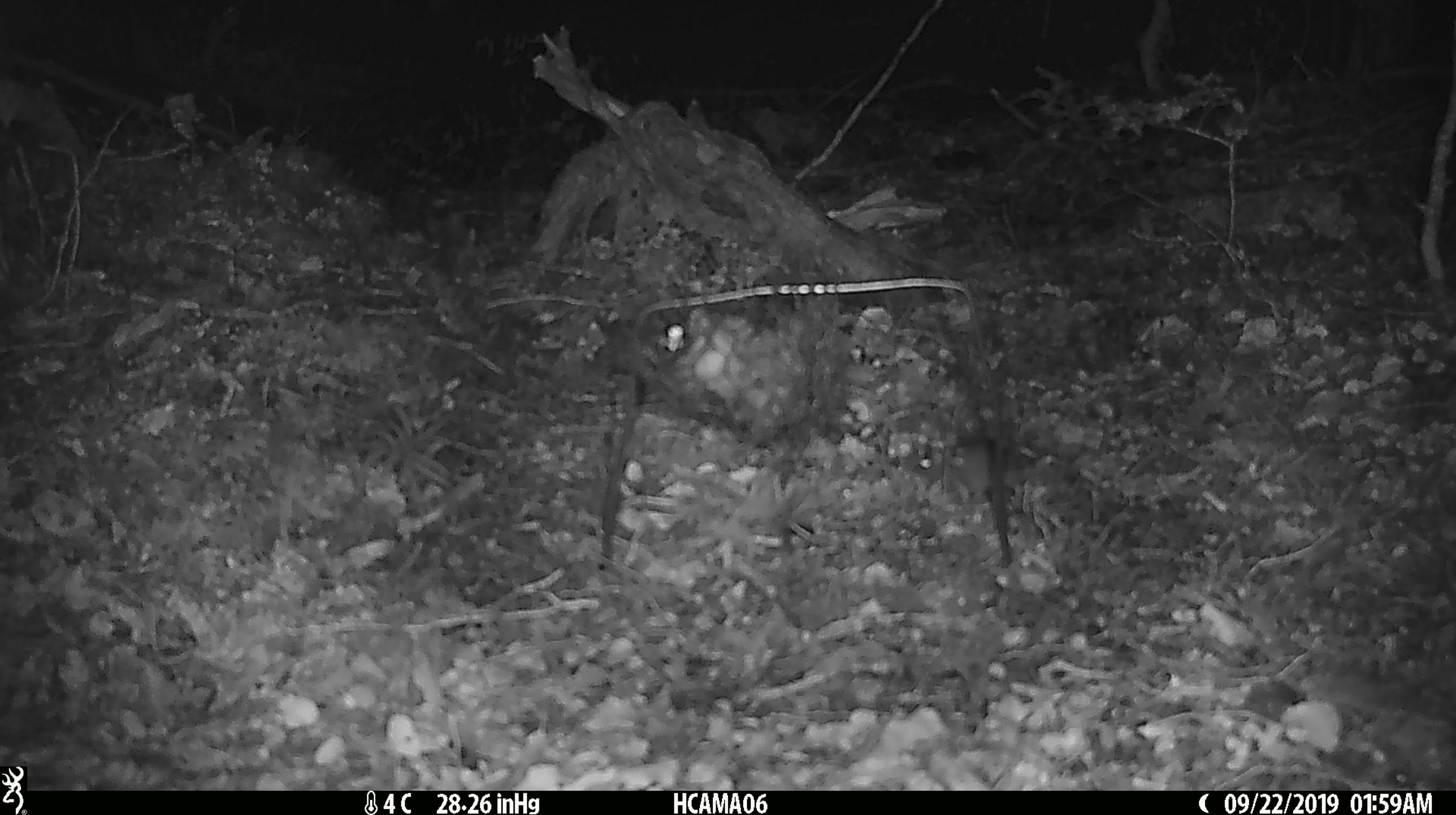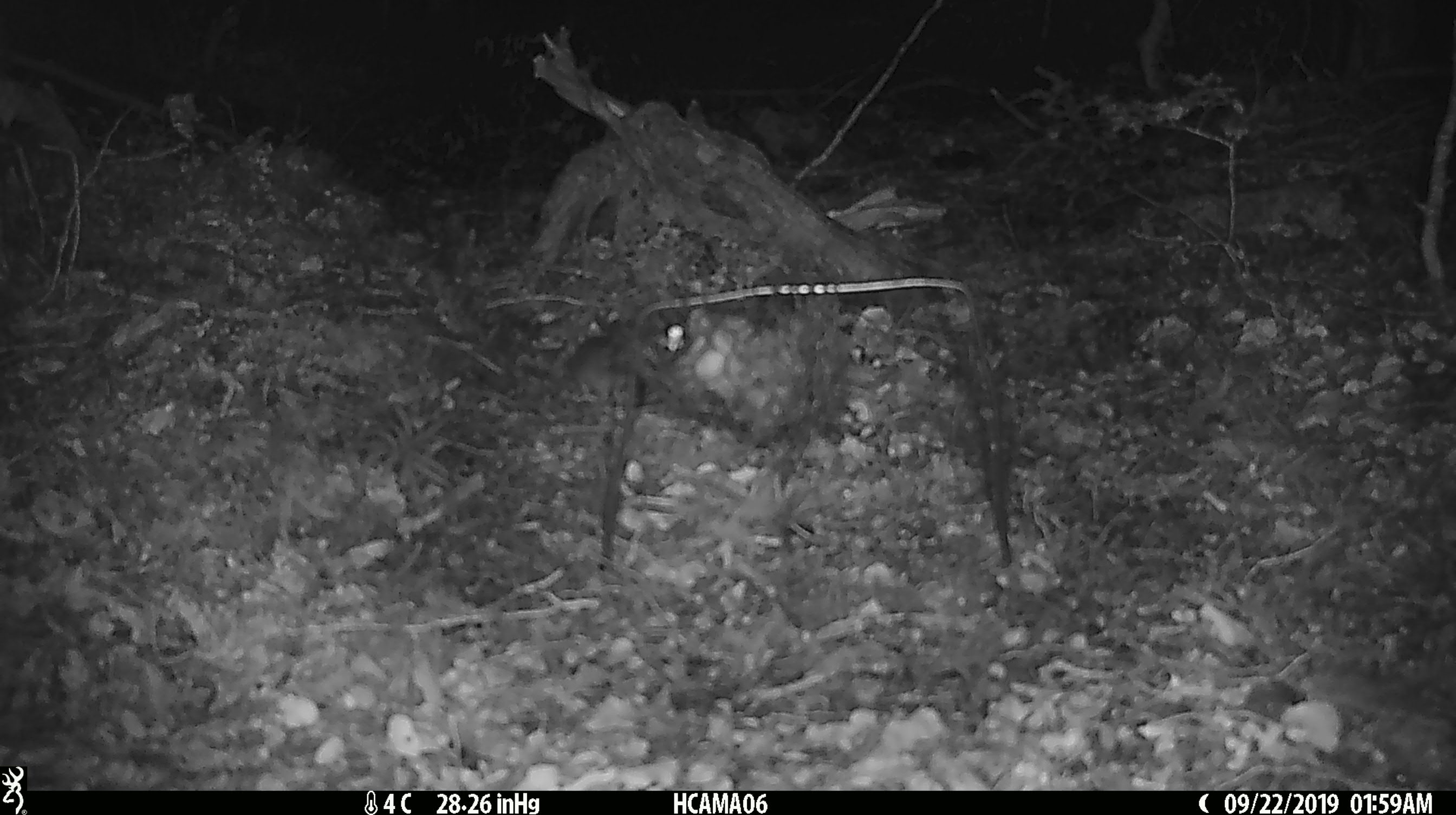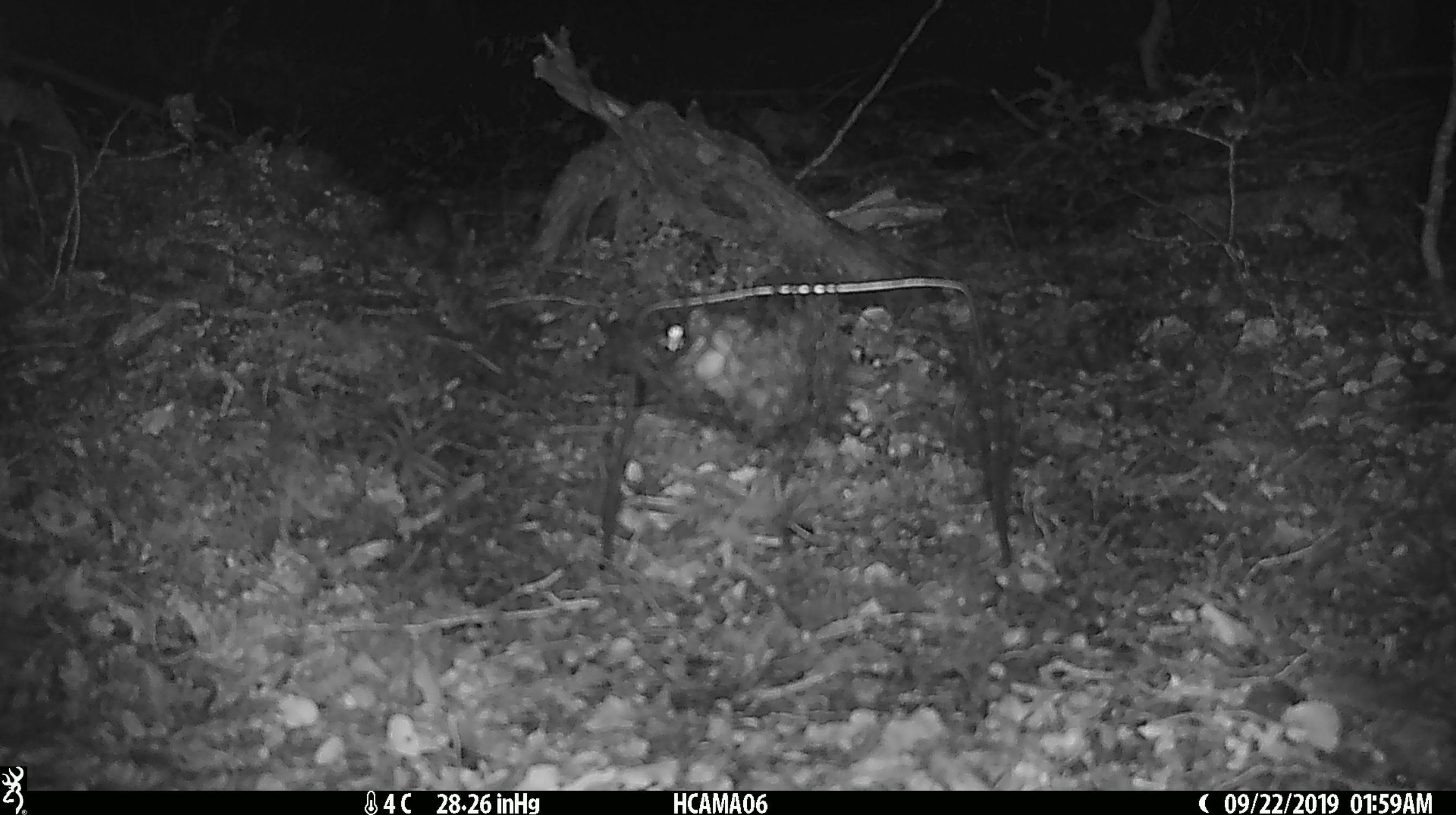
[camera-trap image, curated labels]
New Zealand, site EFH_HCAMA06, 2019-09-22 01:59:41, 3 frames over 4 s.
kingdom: Animalia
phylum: Chordata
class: Mammalia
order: Rodentia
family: Muridae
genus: Mus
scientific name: Mus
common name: mouse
Mouse (Mus).